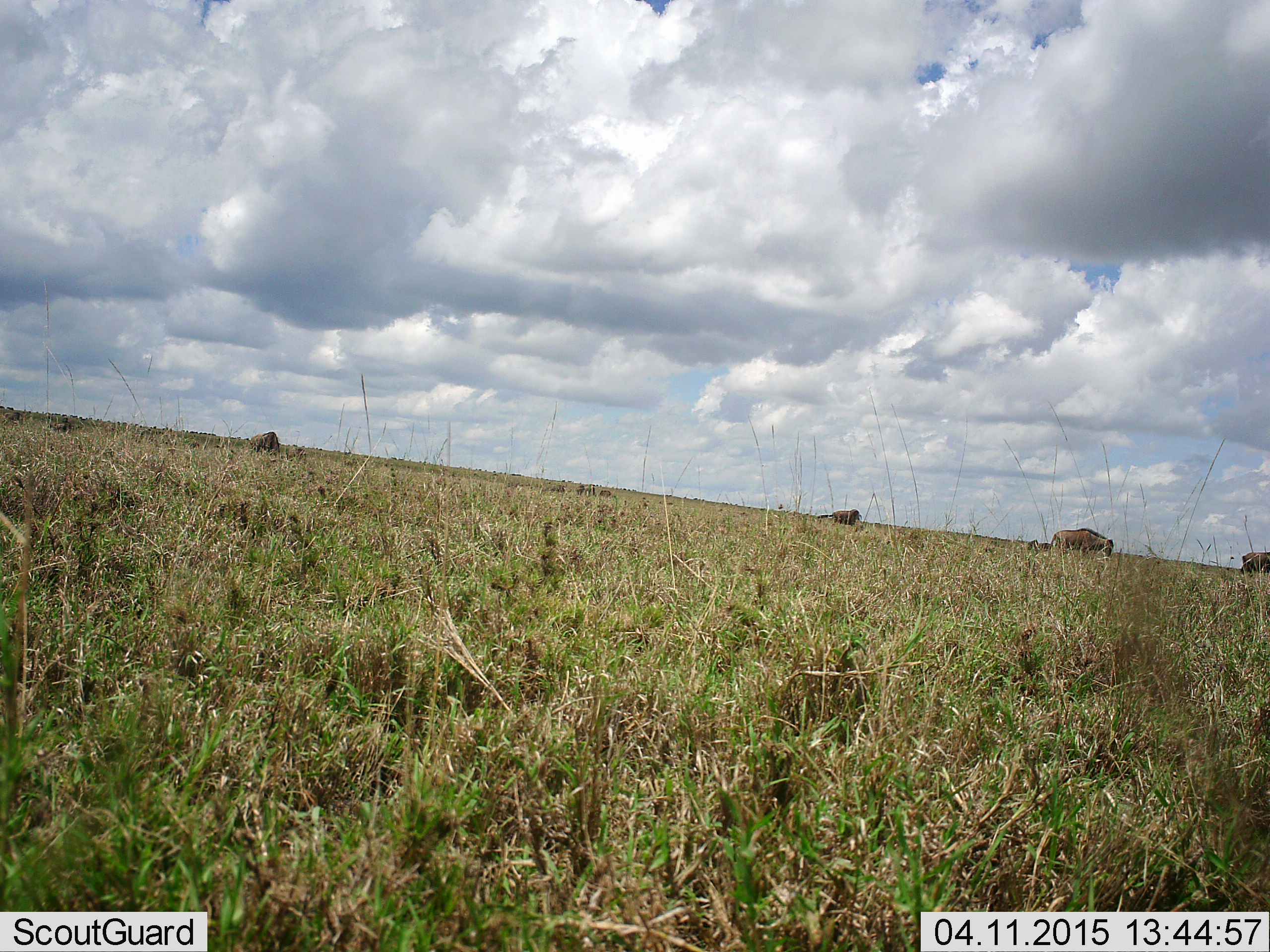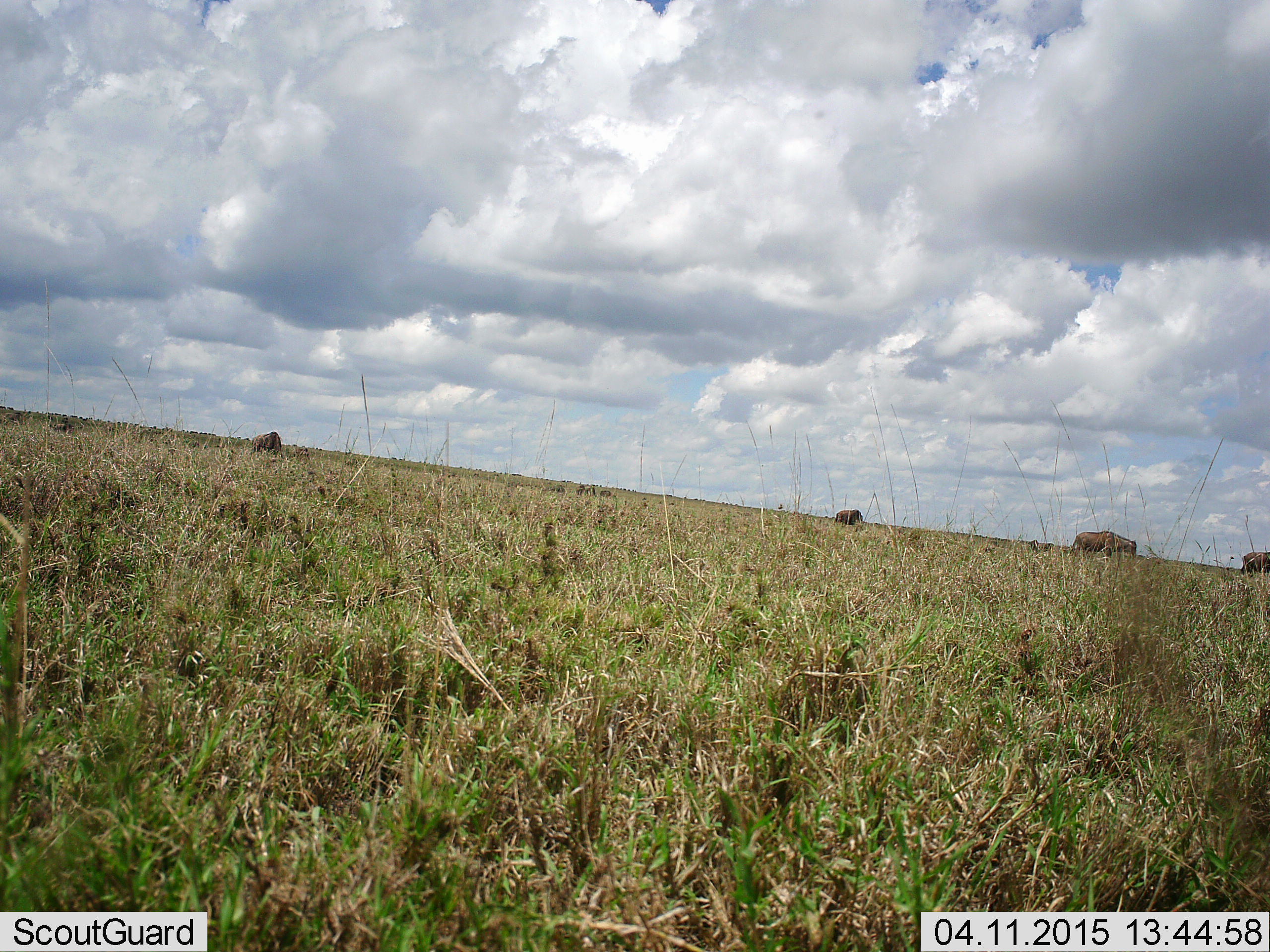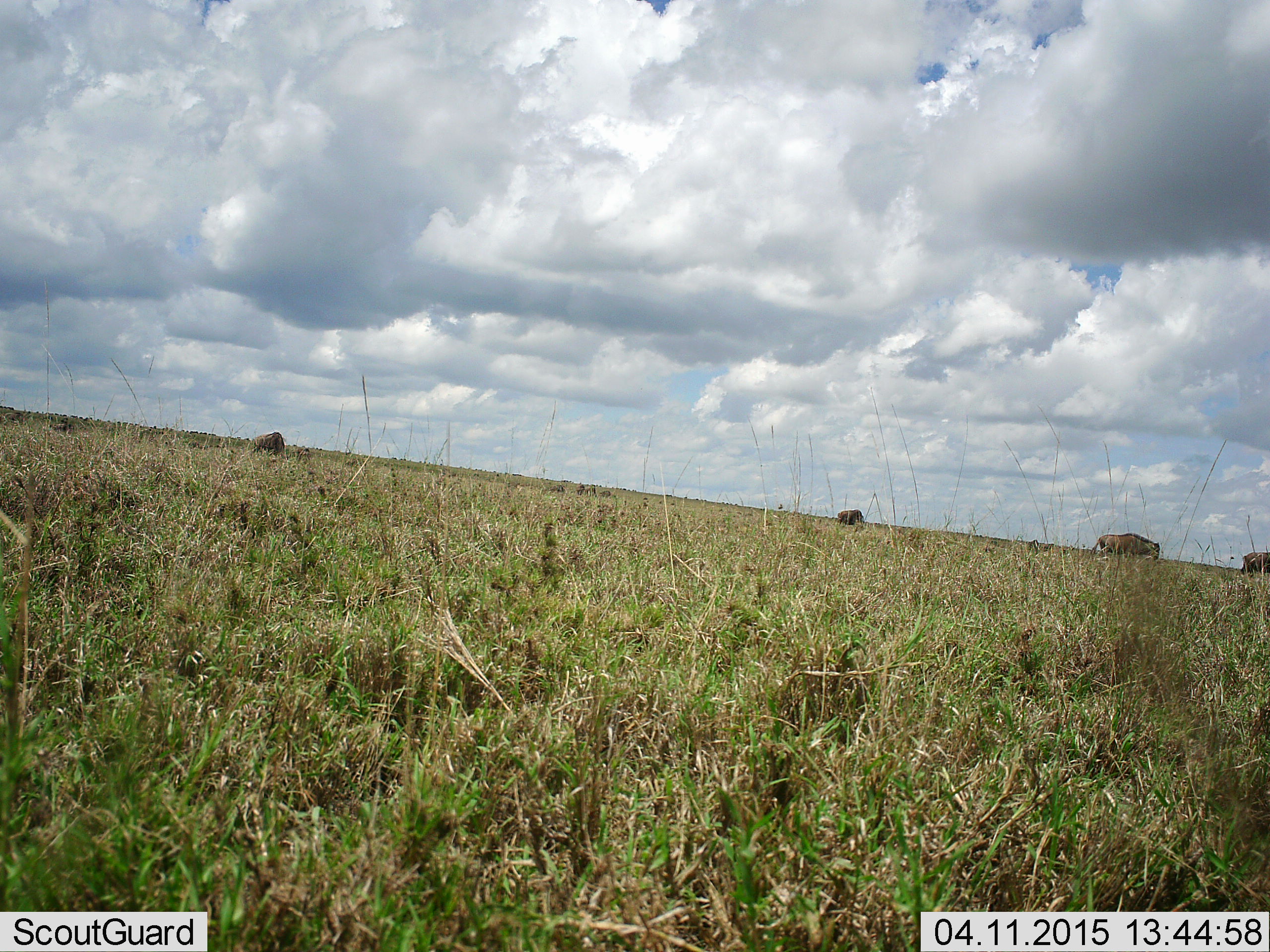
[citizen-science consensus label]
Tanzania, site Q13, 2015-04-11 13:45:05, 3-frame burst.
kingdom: Animalia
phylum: Chordata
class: Mammalia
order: Artiodactyla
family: Bovidae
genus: Connochaetes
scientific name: Connochaetes taurinus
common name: blue wildebeest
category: wildebeest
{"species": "wildebeest (blue wildebeest) (Connochaetes taurinus)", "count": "4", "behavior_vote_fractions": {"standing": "30%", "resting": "0%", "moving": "90%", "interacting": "0%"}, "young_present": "20%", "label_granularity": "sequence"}